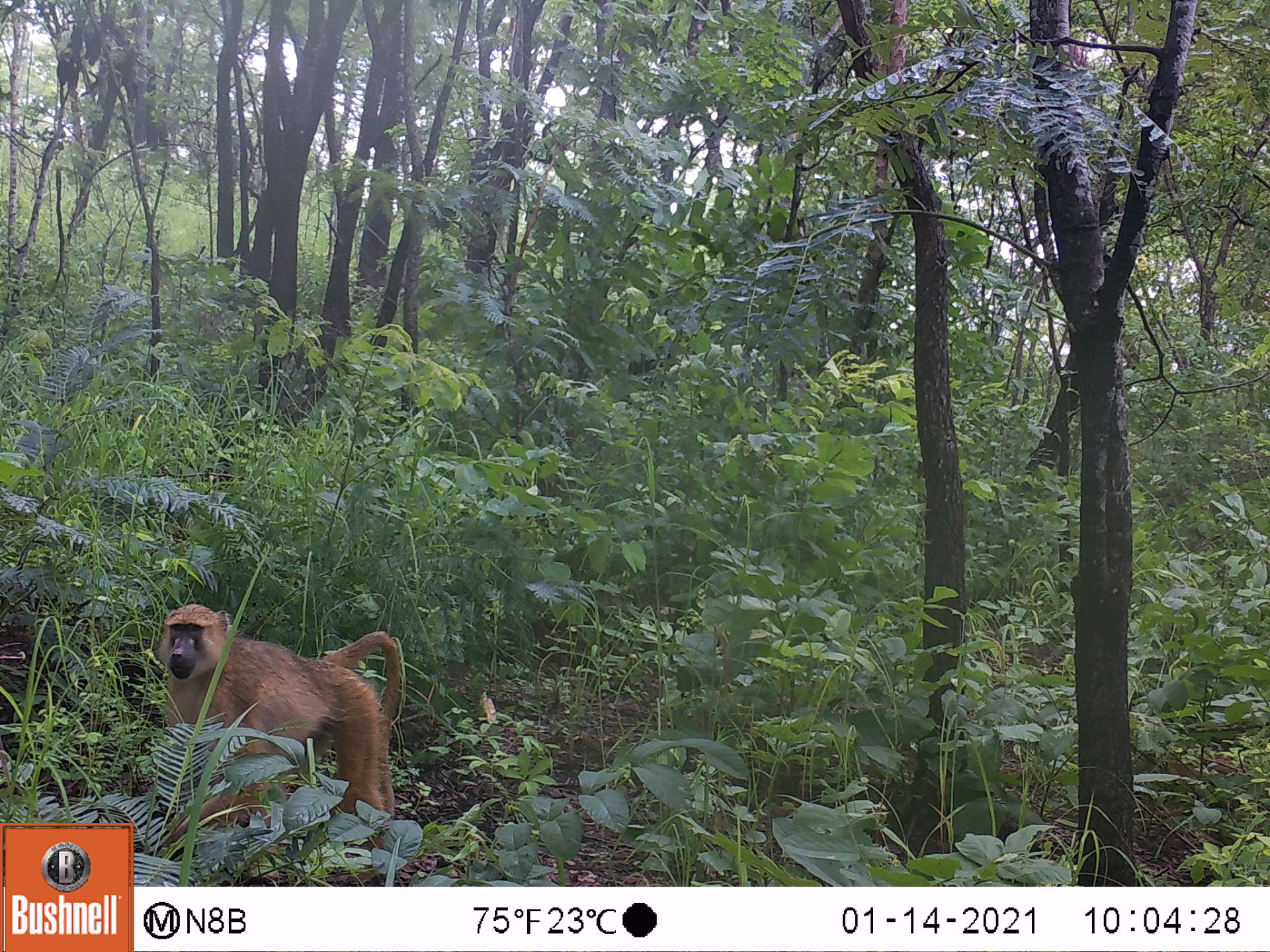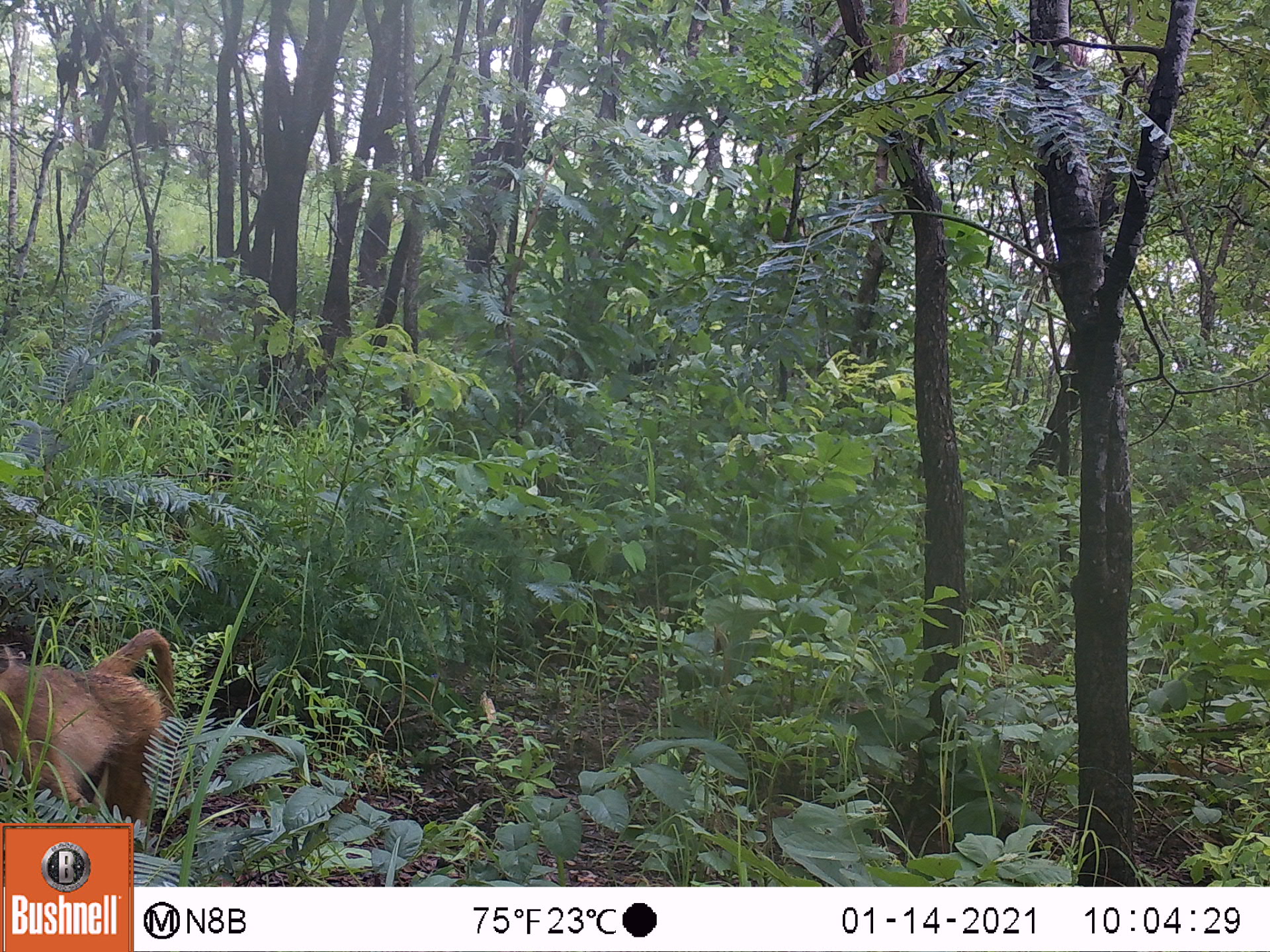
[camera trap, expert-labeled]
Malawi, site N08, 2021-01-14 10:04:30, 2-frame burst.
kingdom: Animalia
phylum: Chordata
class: Mammalia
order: Primates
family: Cercopithecidae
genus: Papio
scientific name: Papio cynocephalus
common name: yellow baboon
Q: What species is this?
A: Yellow baboon (Papio cynocephalus).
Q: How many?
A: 1.